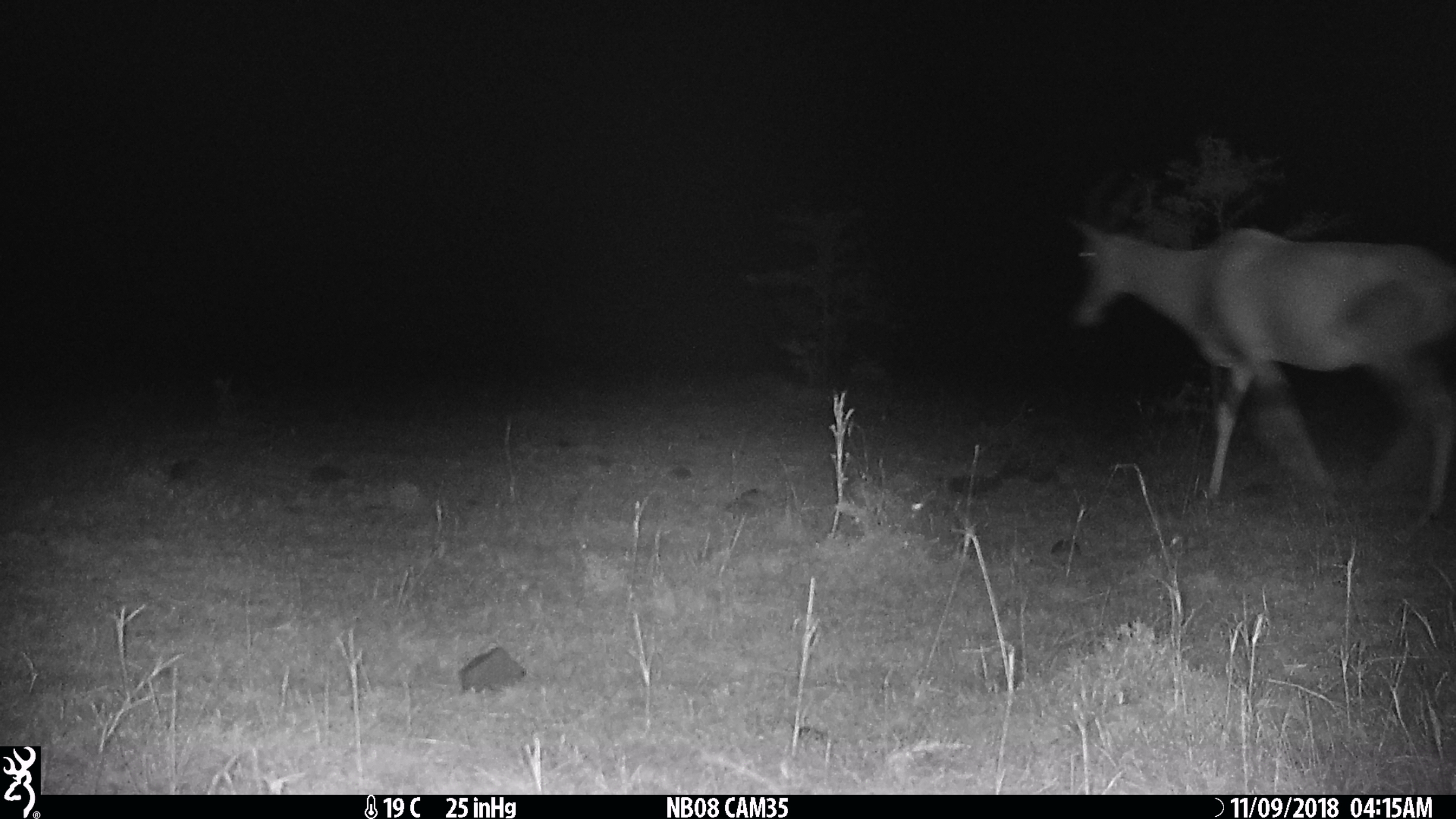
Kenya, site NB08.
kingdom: Animalia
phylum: Chordata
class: Mammalia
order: Artiodactyla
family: Bovidae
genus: Damaliscus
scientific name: Damaliscus lunatus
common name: topi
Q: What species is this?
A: Topi (Damaliscus lunatus).